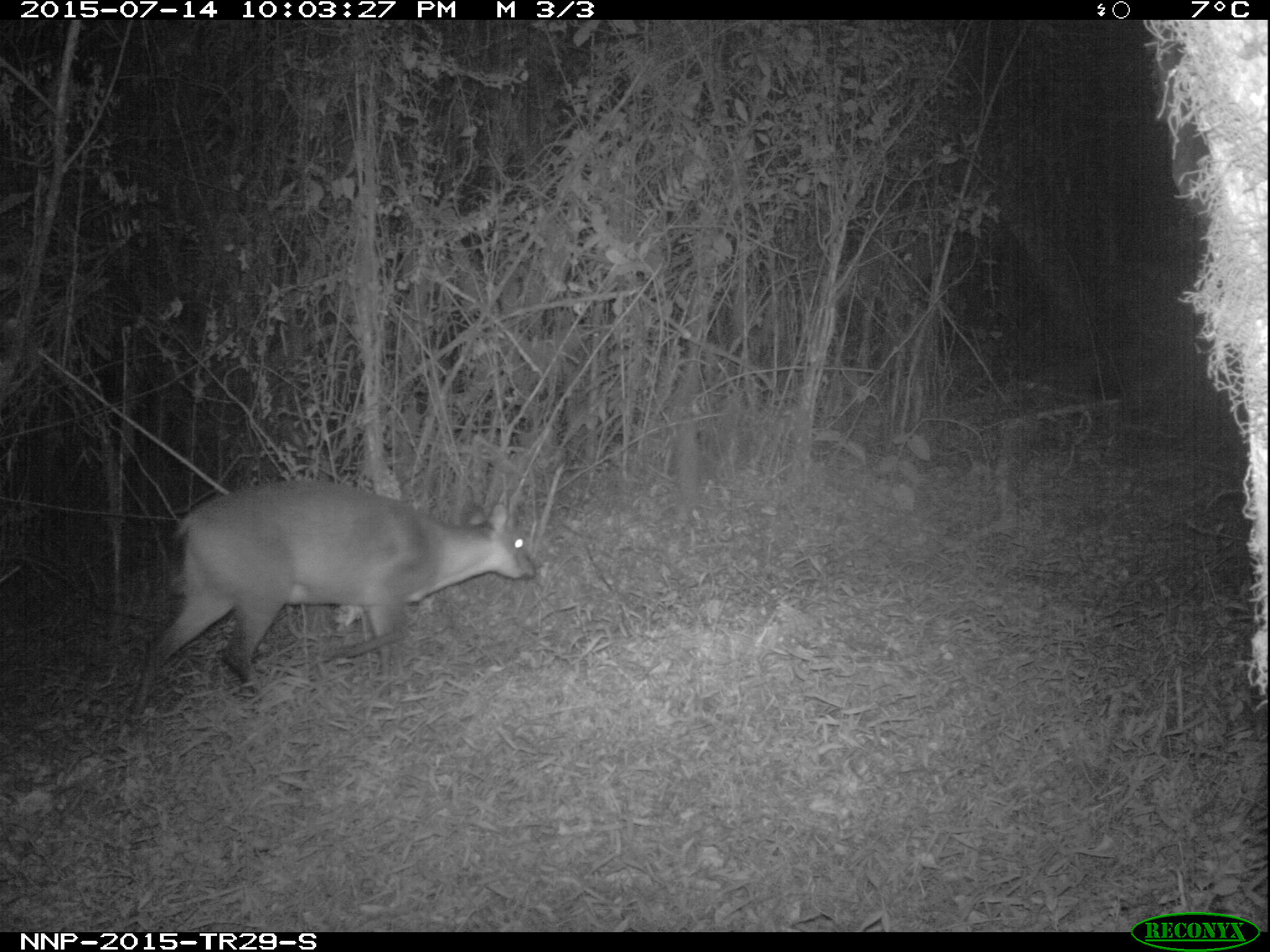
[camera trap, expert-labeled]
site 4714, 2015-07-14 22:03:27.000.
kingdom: Animalia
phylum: Chordata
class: Mammalia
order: Artiodactyla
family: Bovidae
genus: Cephalophus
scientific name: Cephalophus nigrifrons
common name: black-fronted duiker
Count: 1.